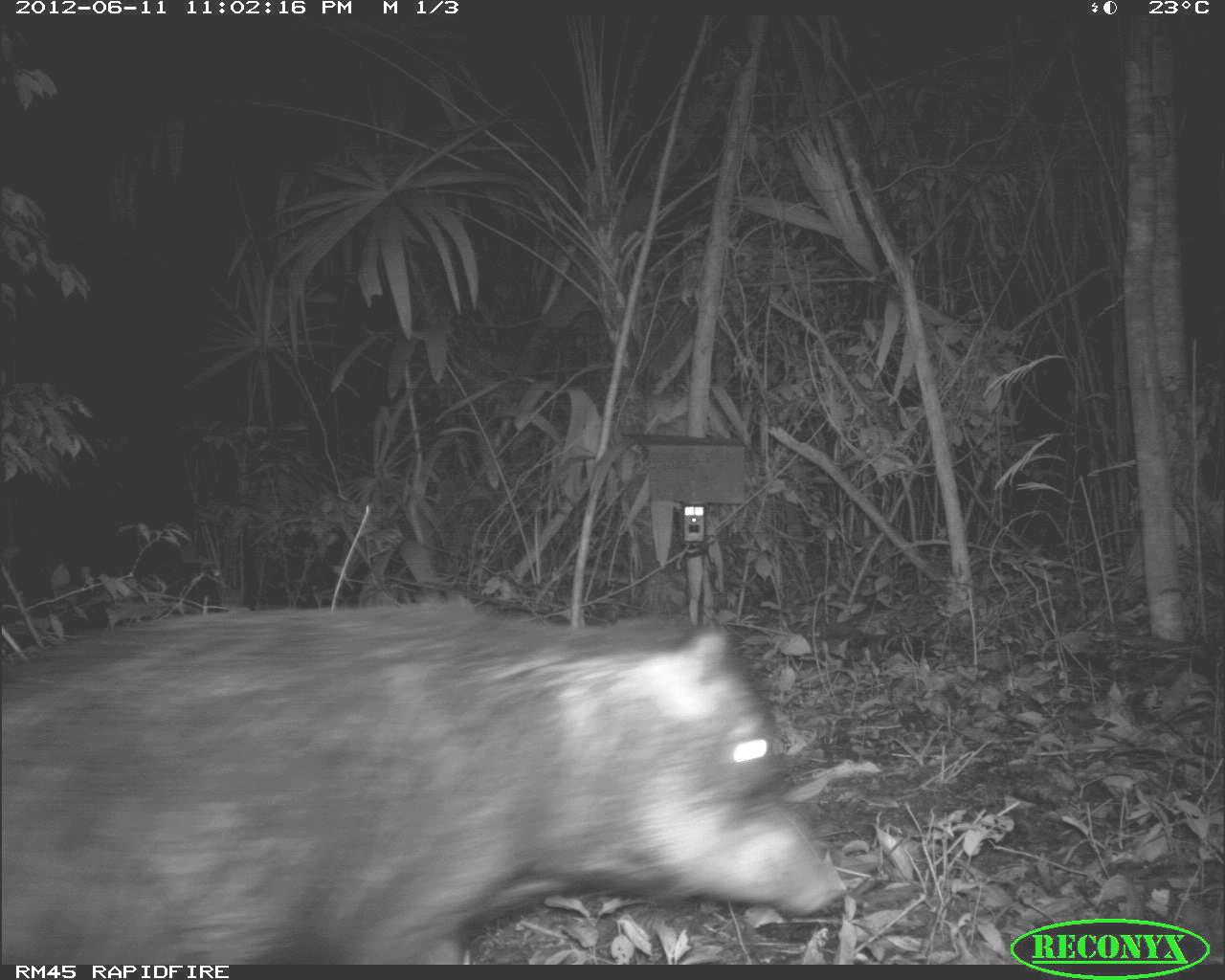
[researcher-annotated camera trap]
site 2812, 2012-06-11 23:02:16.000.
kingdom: Animalia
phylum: Chordata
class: Mammalia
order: Artiodactyla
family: Tayassuidae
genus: Tayassu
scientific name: Tayassu pecari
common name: white-lipped peccary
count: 18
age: adult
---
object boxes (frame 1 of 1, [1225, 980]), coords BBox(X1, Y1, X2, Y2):
tayassu pecari: BBox(2, 593, 842, 962)